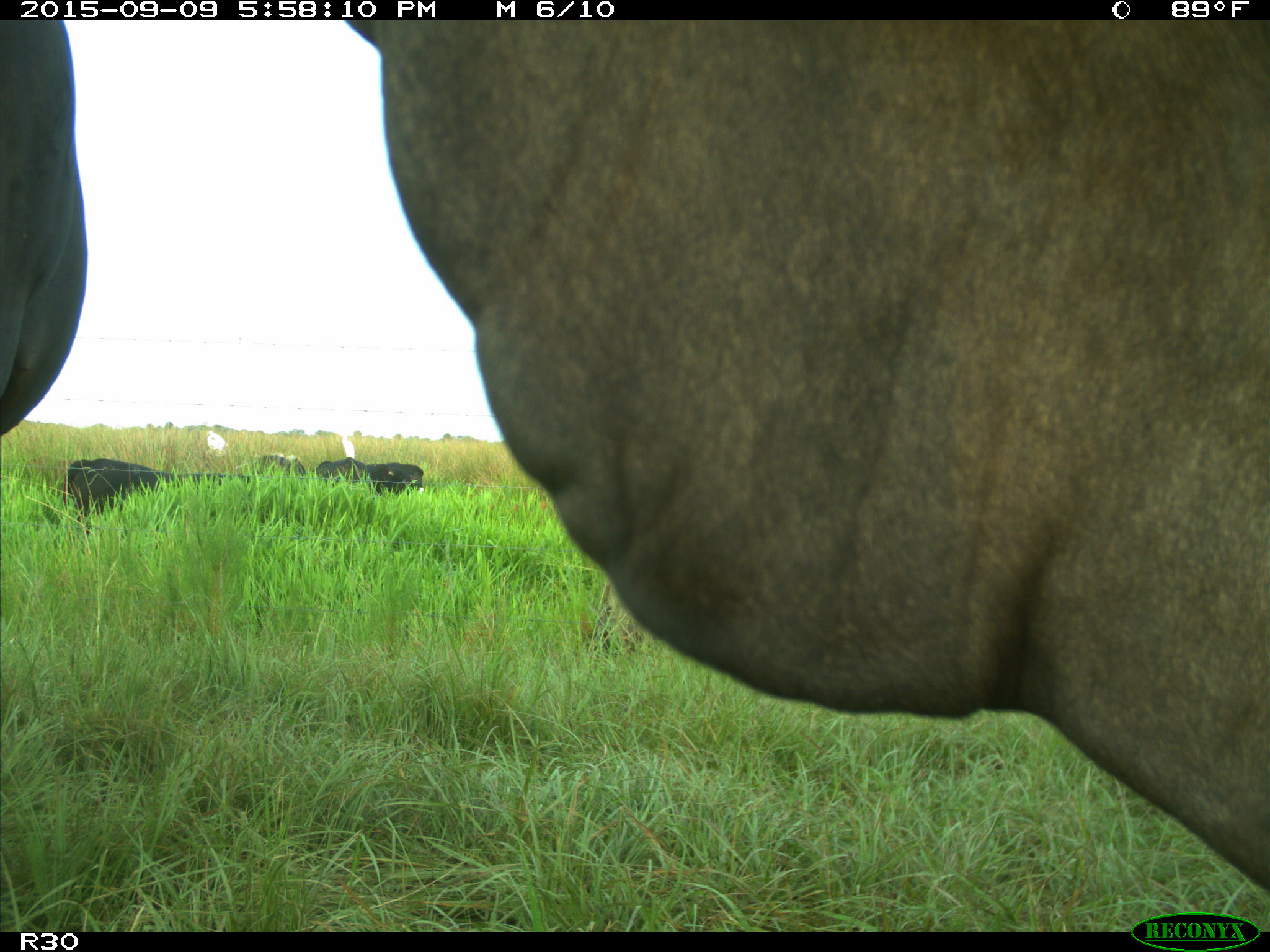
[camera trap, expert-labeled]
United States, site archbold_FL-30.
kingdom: Animalia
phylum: Chordata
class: Mammalia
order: Artiodactyla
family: Bovidae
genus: Bos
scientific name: Bos taurus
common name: domestic cow